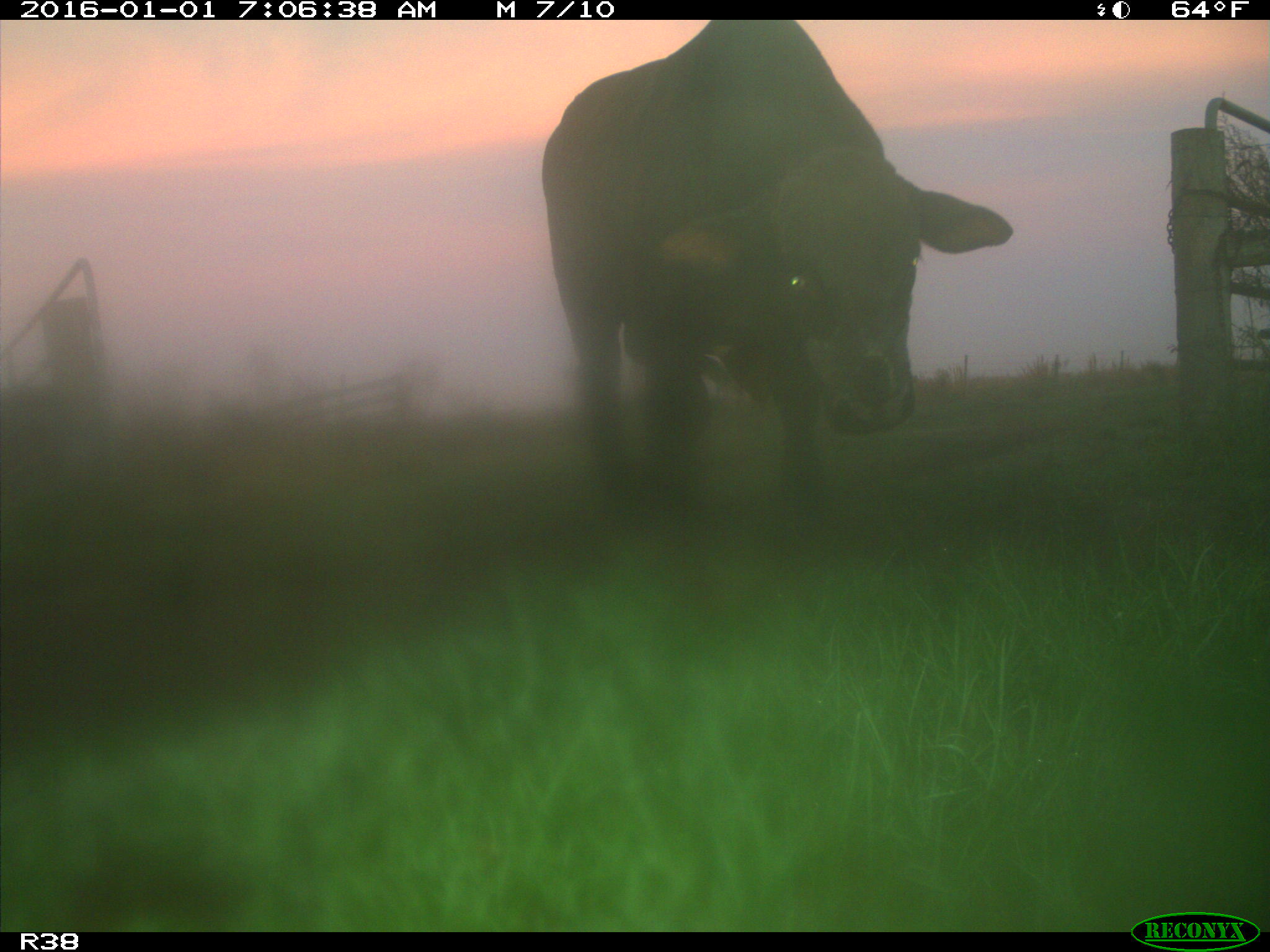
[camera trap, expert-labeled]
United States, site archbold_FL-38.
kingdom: Animalia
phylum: Chordata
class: Mammalia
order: Artiodactyla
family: Bovidae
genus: Bos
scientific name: Bos taurus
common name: domestic cow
Bos taurus (domestic cow).